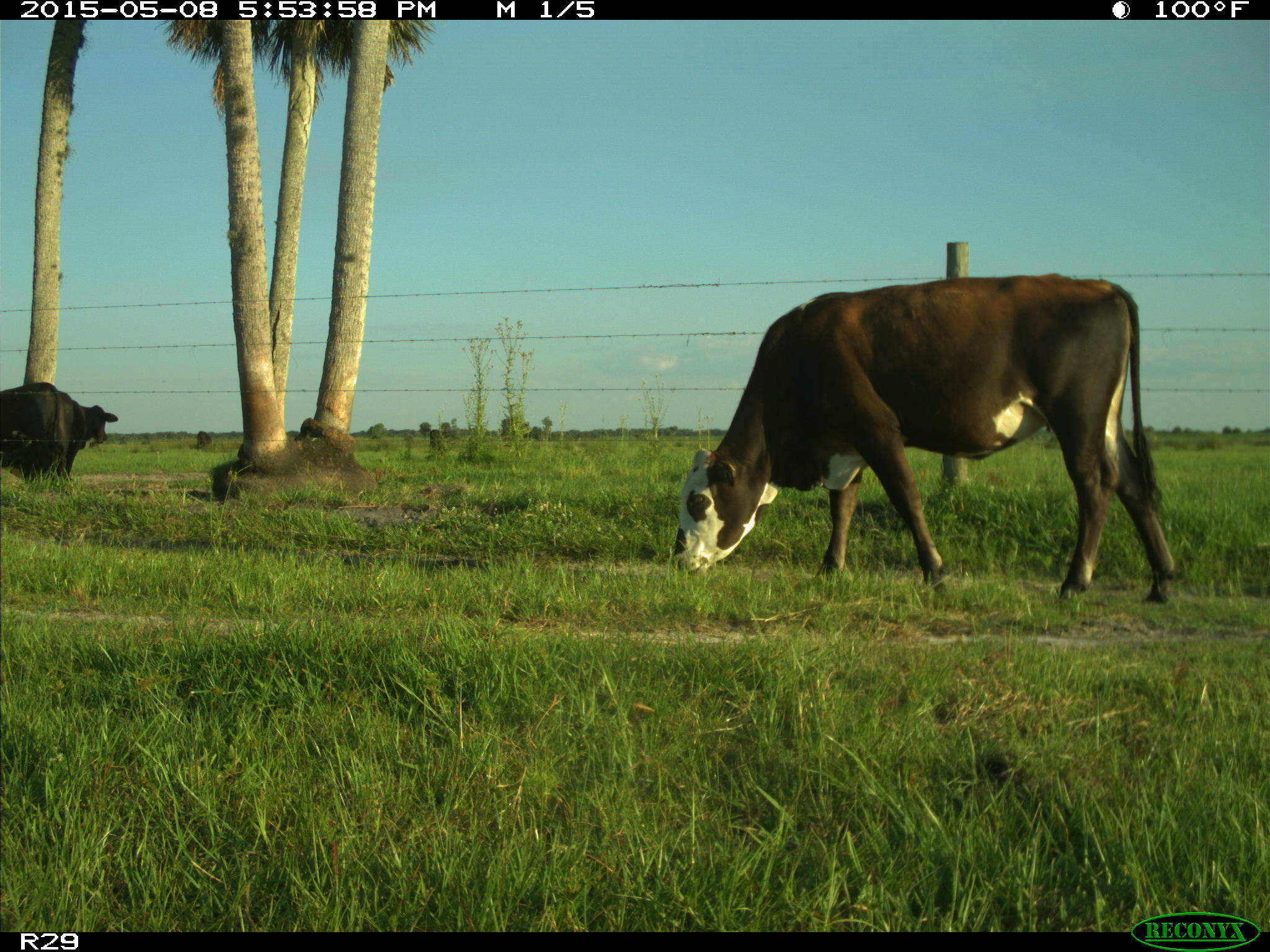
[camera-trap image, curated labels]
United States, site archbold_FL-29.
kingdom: Animalia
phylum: Chordata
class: Mammalia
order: Artiodactyla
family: Bovidae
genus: Bos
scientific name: Bos taurus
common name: domestic cow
Bos taurus (domestic cow).